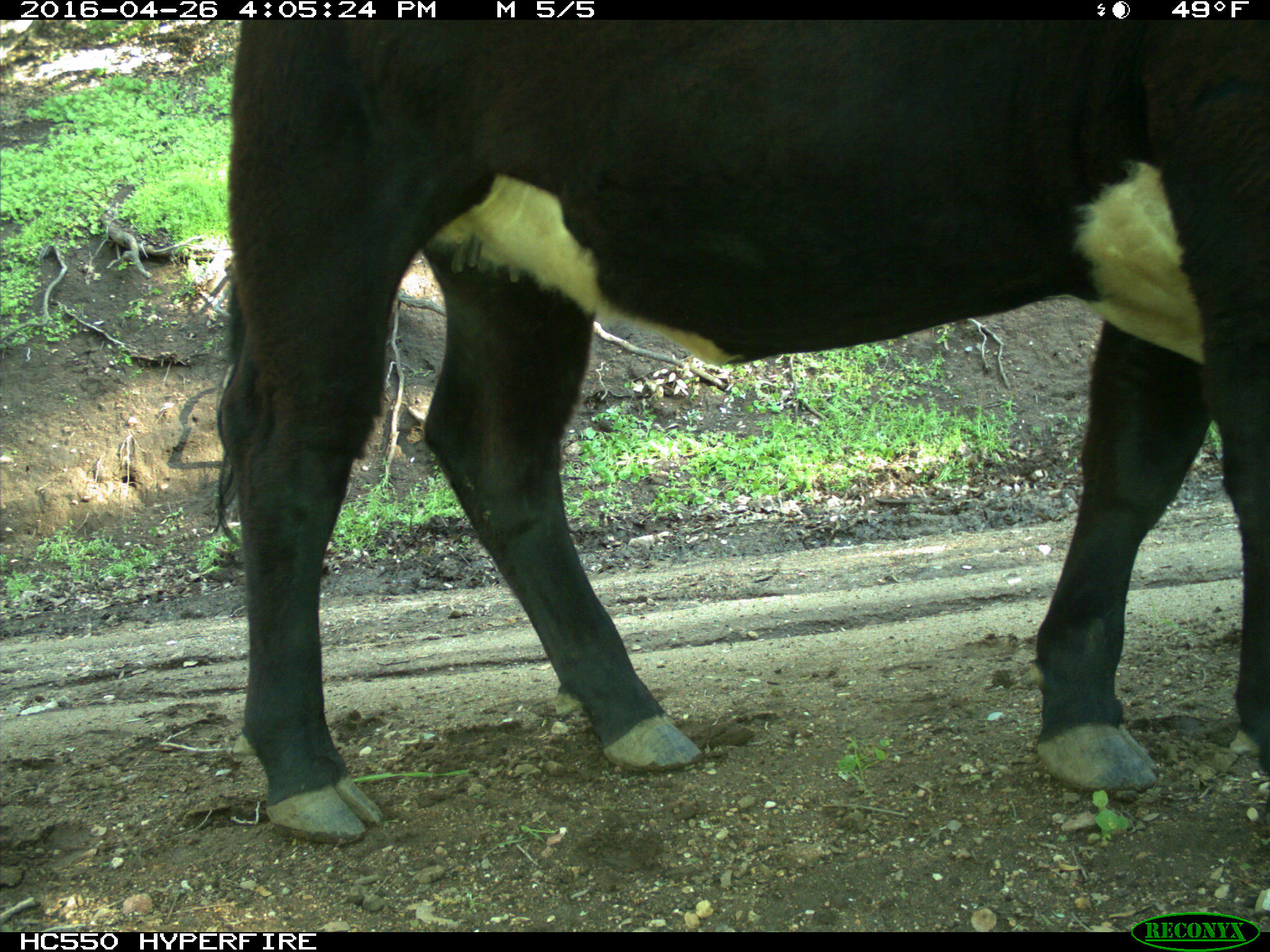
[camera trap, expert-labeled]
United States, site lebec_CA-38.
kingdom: Animalia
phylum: Chordata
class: Mammalia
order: Artiodactyla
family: Bovidae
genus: Bos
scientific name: Bos taurus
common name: domestic cow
Bos taurus (domestic cow).